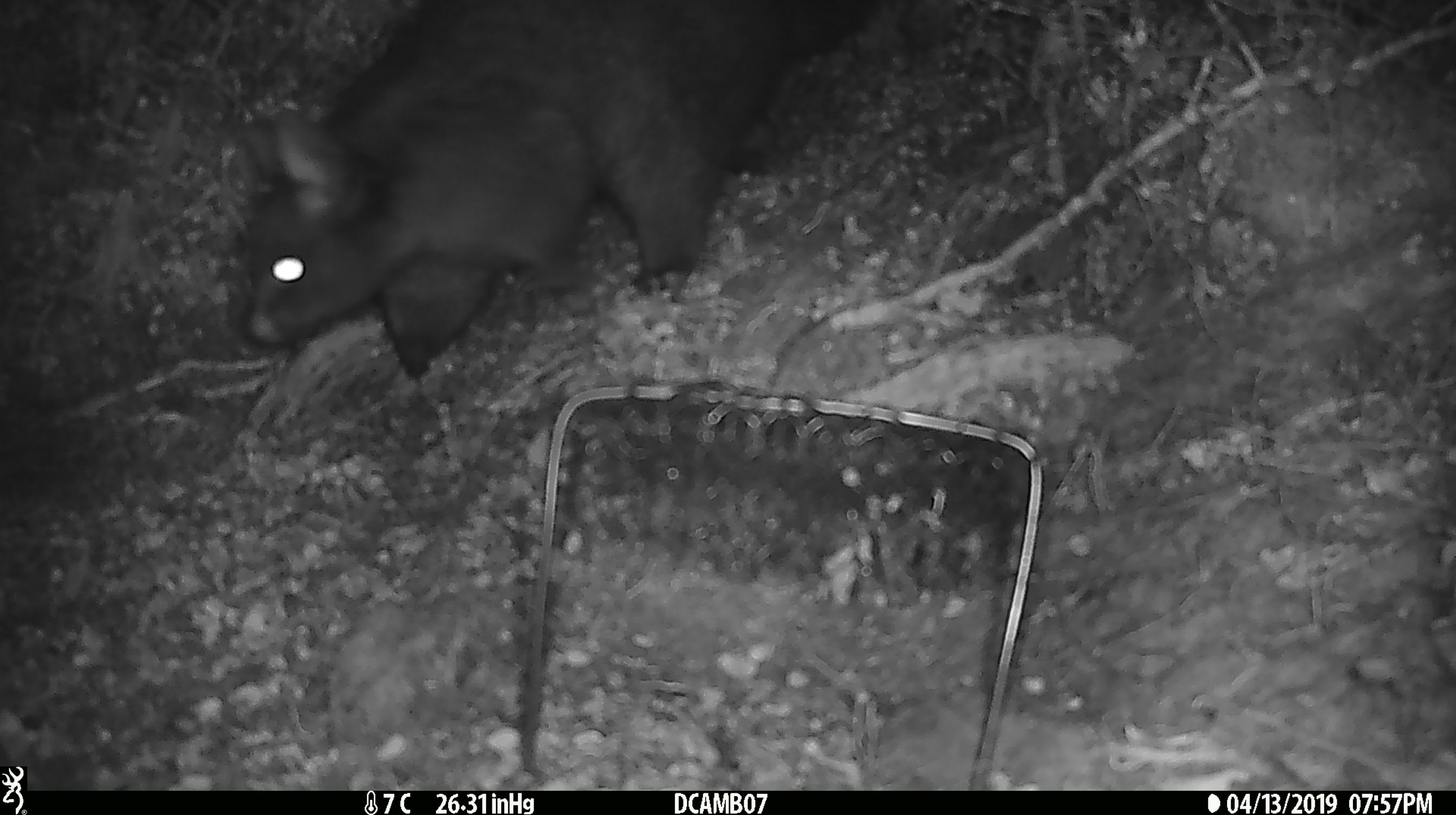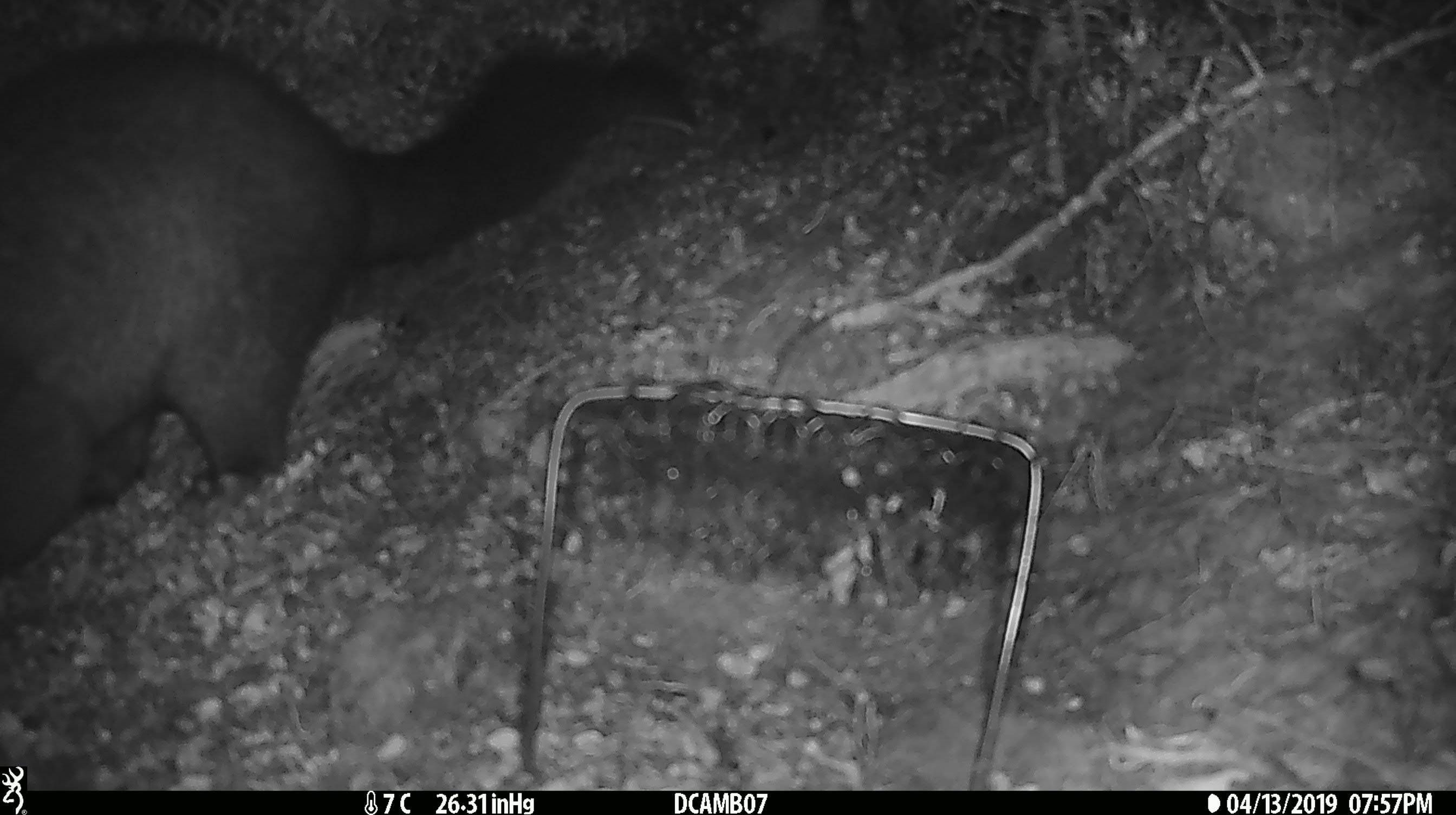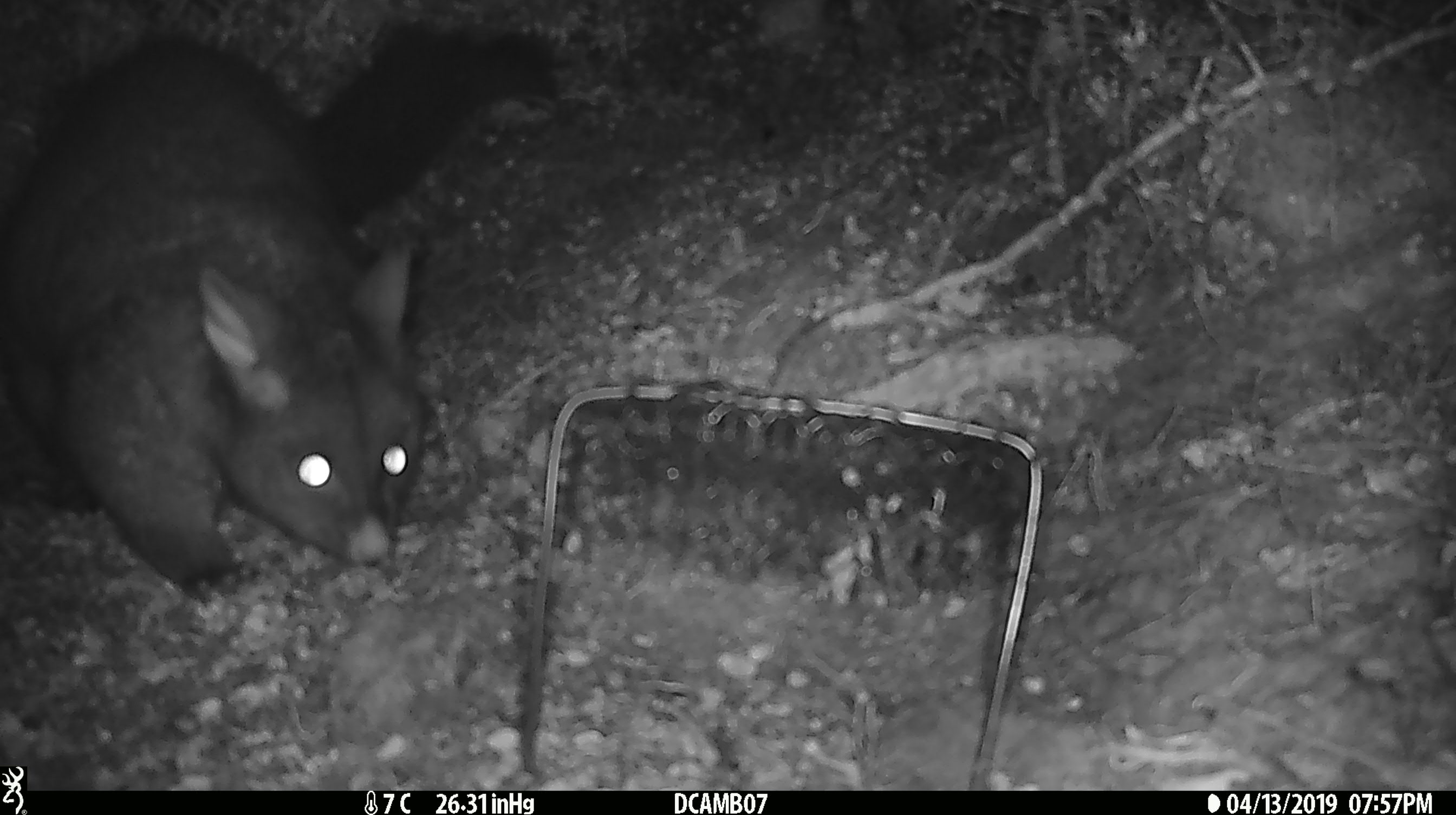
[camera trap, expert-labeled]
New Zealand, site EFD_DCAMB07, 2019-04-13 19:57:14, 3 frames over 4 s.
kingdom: Animalia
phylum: Chordata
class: Mammalia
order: Diprotodontia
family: Phalangeridae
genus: Trichosurus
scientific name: Trichosurus vulpecula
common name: common brushtail possum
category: possum